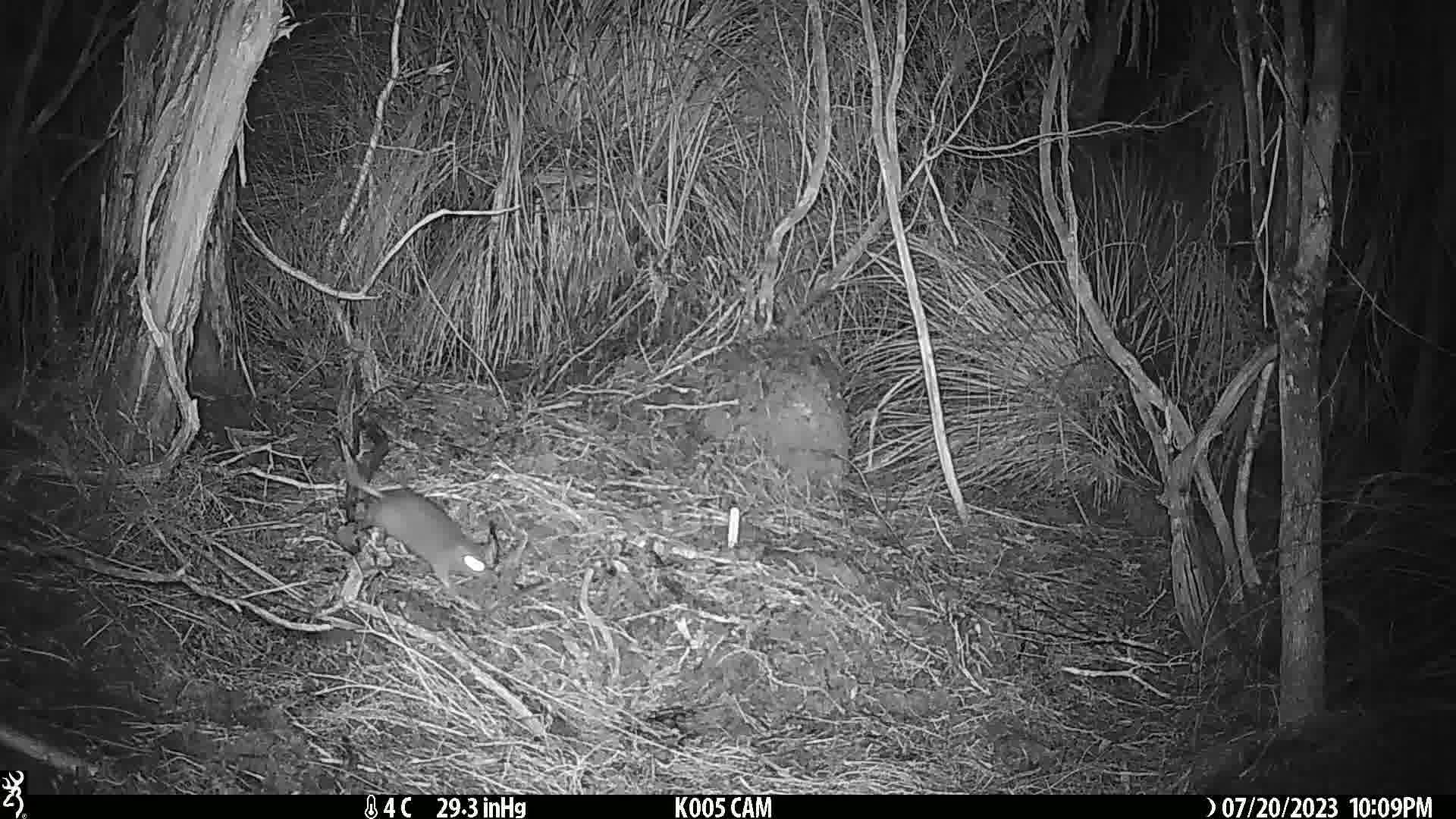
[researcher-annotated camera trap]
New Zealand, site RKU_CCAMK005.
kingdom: Animalia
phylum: Chordata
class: Mammalia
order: Rodentia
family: Muridae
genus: Rattus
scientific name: Rattus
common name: rat